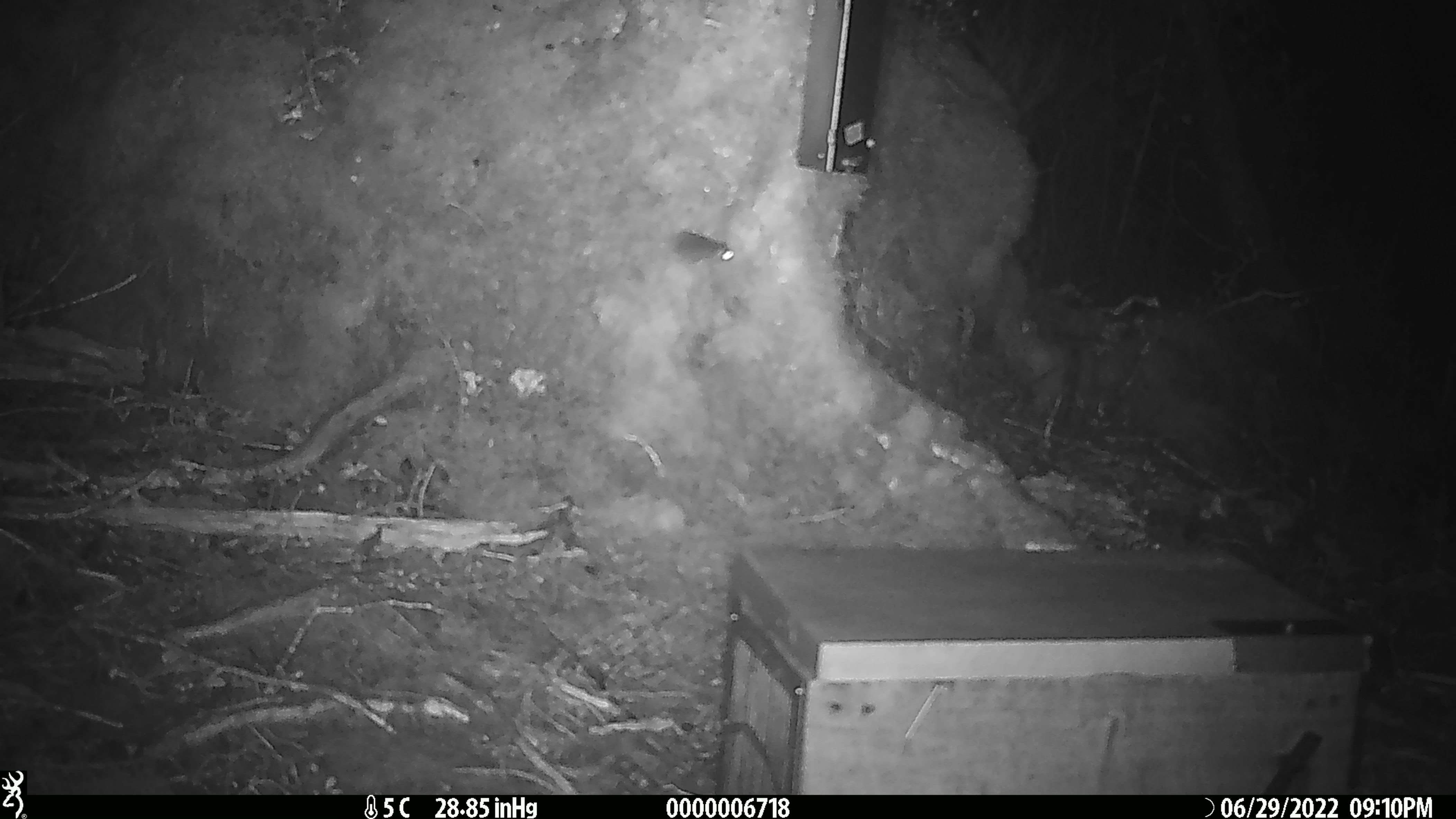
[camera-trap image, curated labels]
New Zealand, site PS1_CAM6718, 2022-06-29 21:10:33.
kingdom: Animalia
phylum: Chordata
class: Mammalia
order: Rodentia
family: Muridae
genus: Mus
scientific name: Mus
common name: mouse